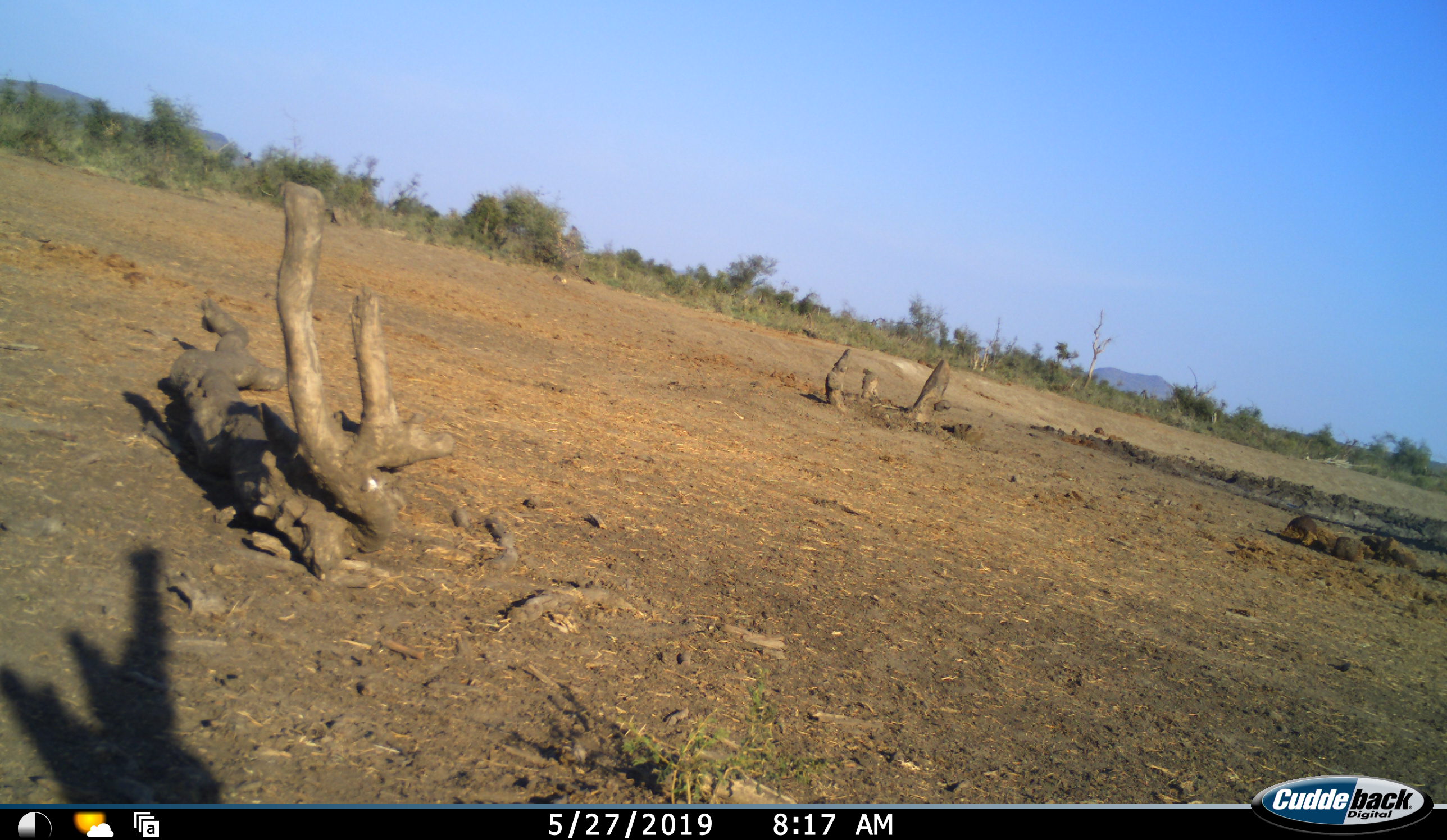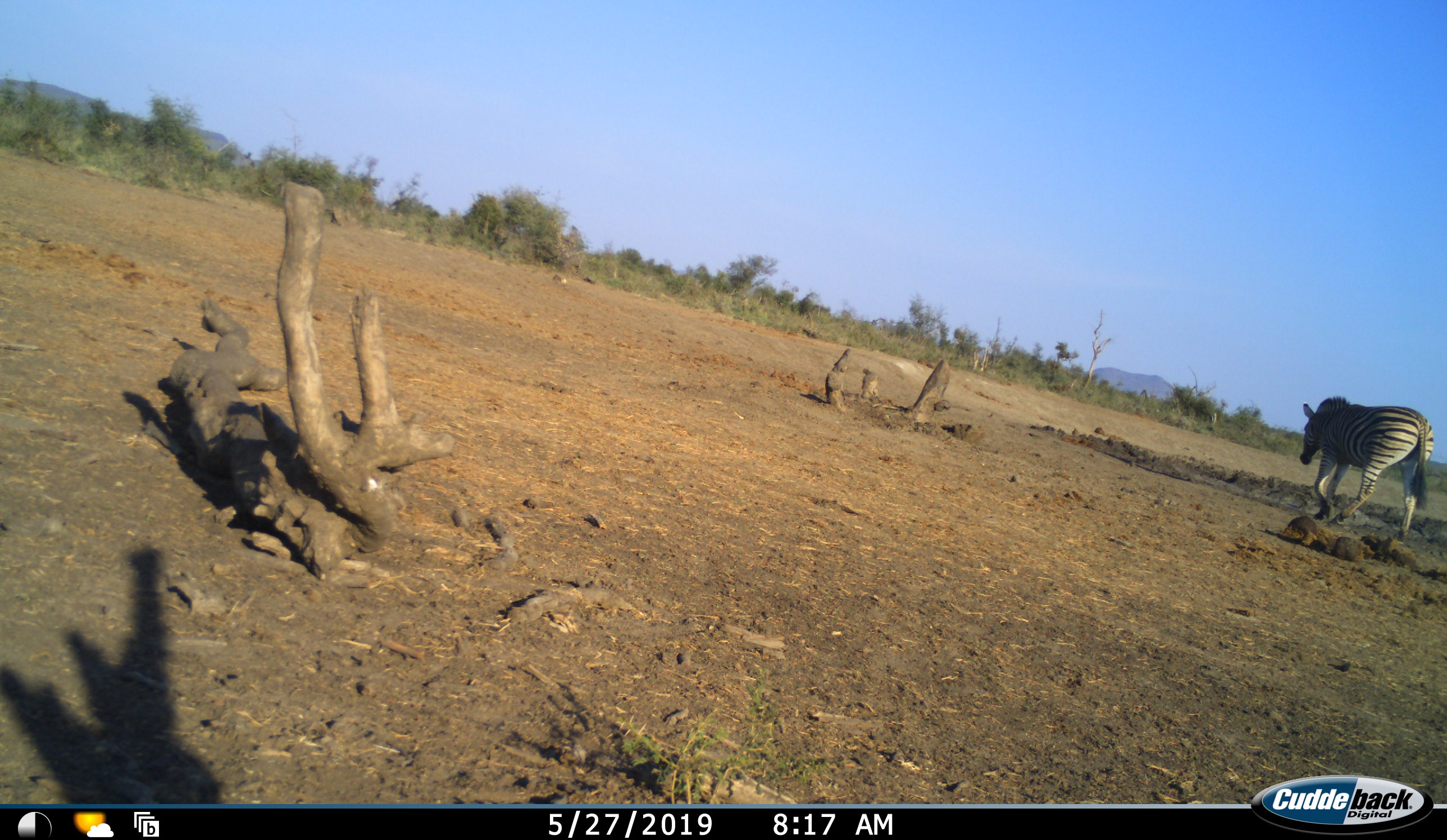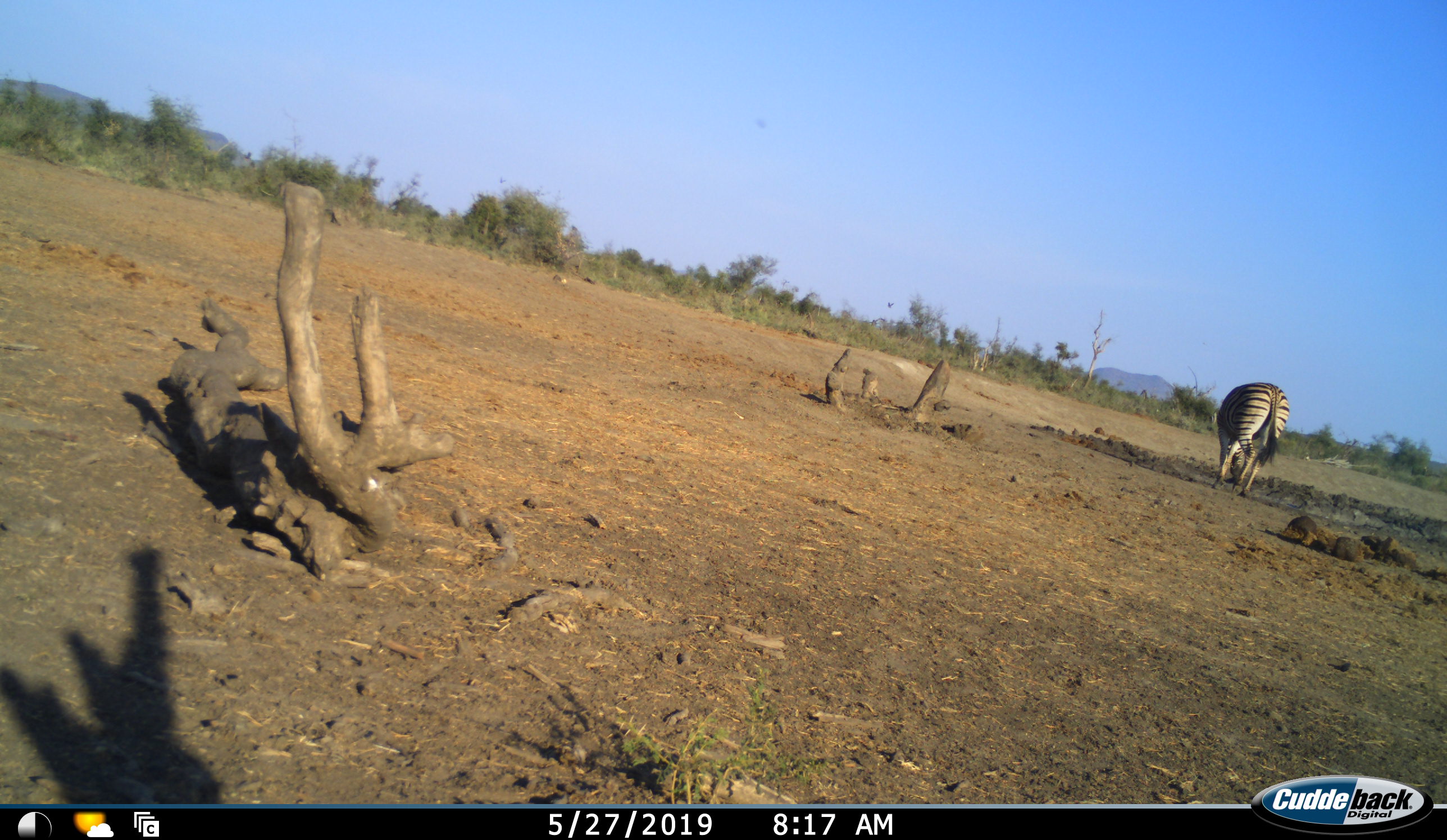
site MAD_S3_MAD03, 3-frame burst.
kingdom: Animalia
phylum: Chordata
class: Mammalia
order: Perissodactyla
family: Equidae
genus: Equus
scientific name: Equus quagga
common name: plains zebra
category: zebraplains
Zebraplains (plains zebra) (Equus quagga), count 1. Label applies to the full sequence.